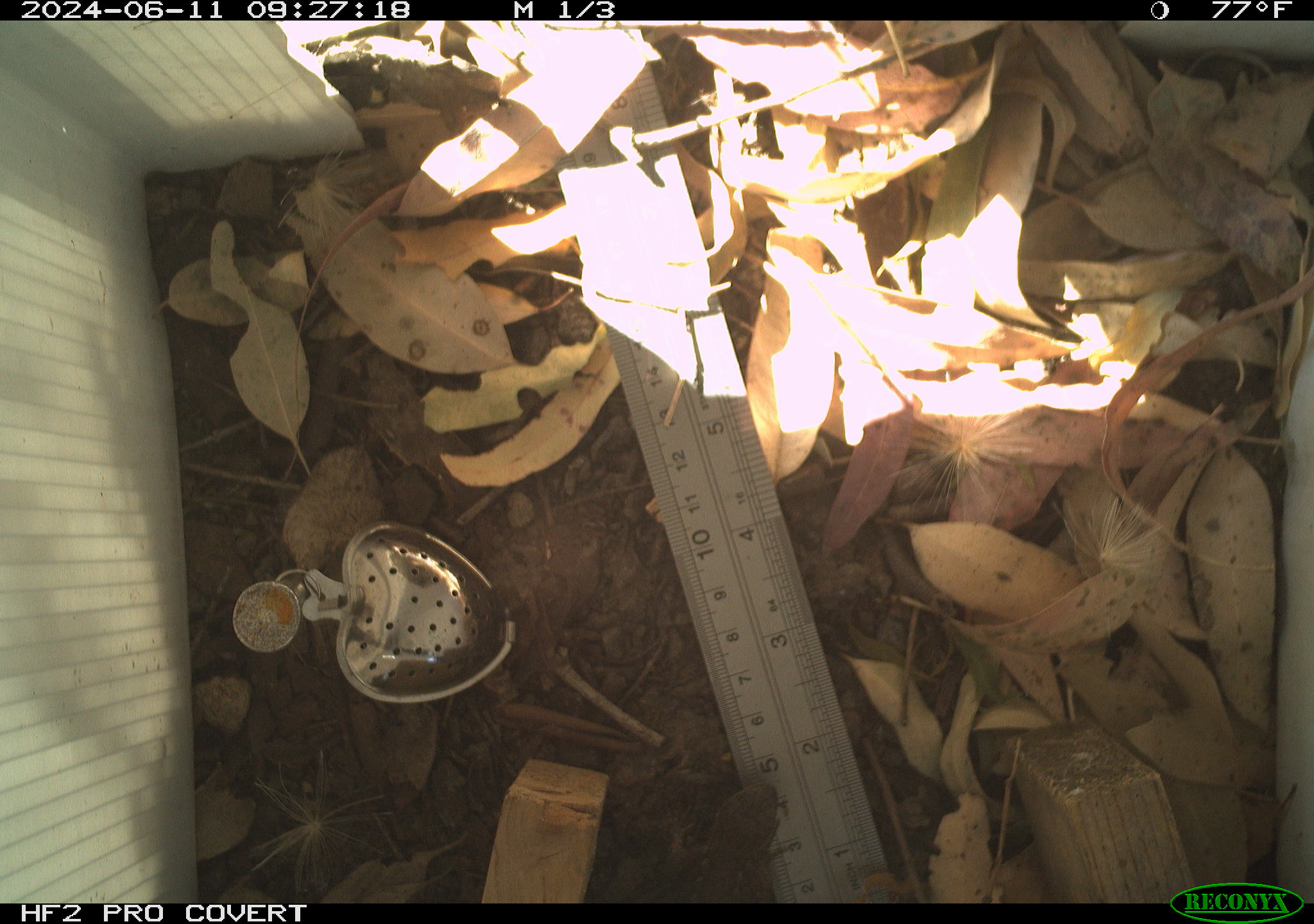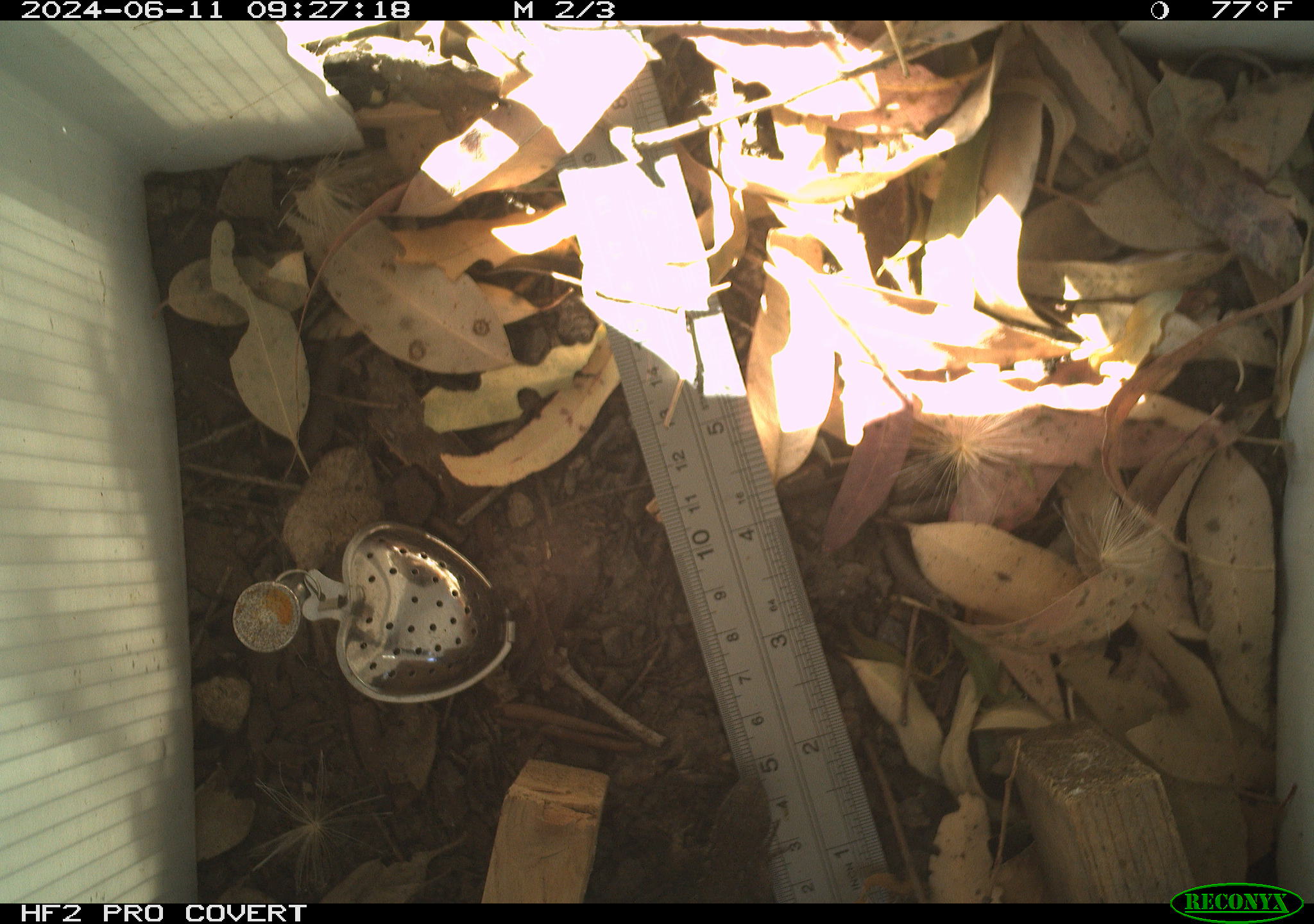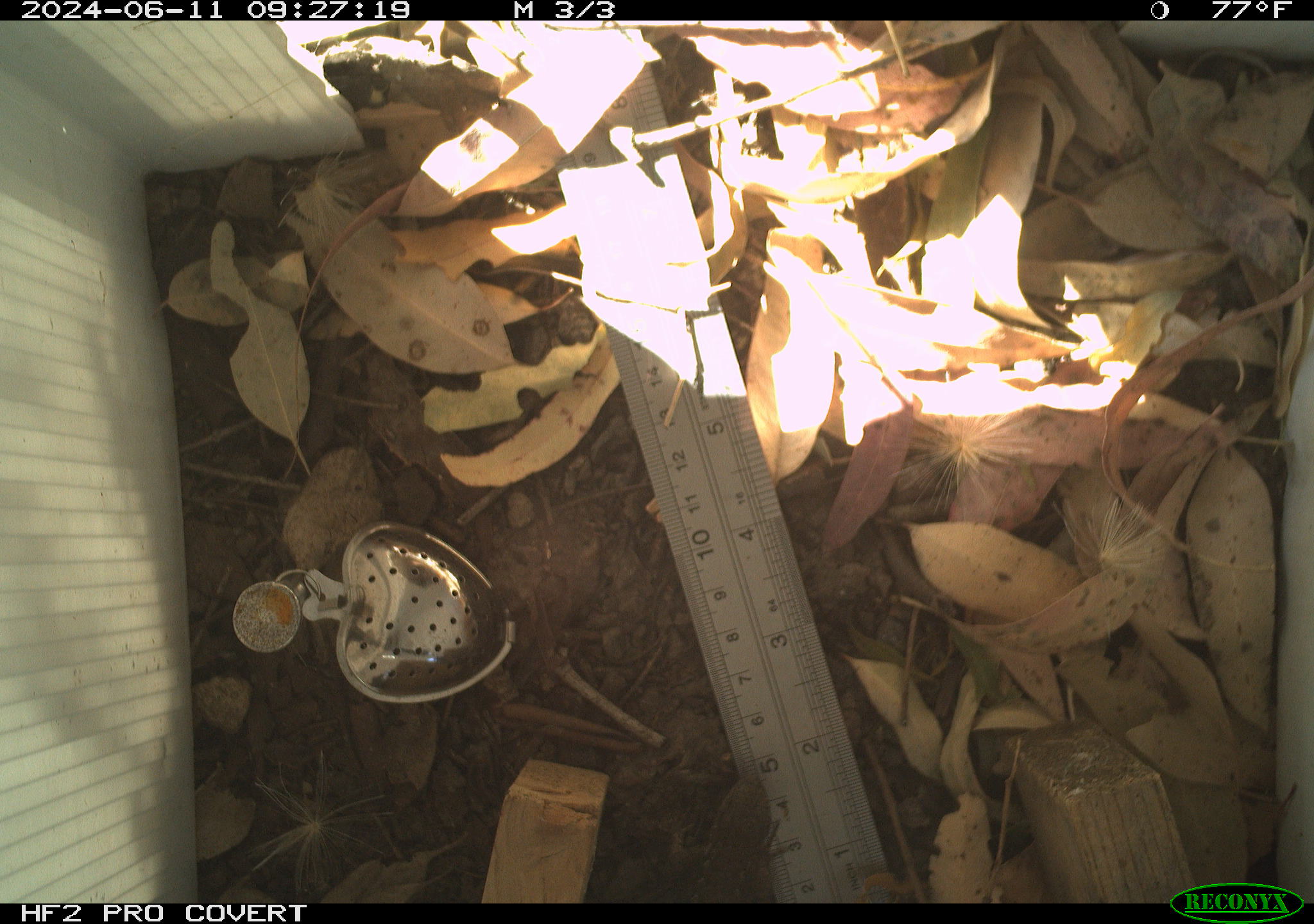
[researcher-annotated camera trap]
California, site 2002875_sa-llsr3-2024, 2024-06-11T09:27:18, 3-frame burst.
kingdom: Animalia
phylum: Chordata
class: Reptilia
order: Squamata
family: Phrynosomatidae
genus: Sceloporus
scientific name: Sceloporus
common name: spiny lizards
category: sceloporus species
Sceloporus species (spiny lizards) (Sceloporus).